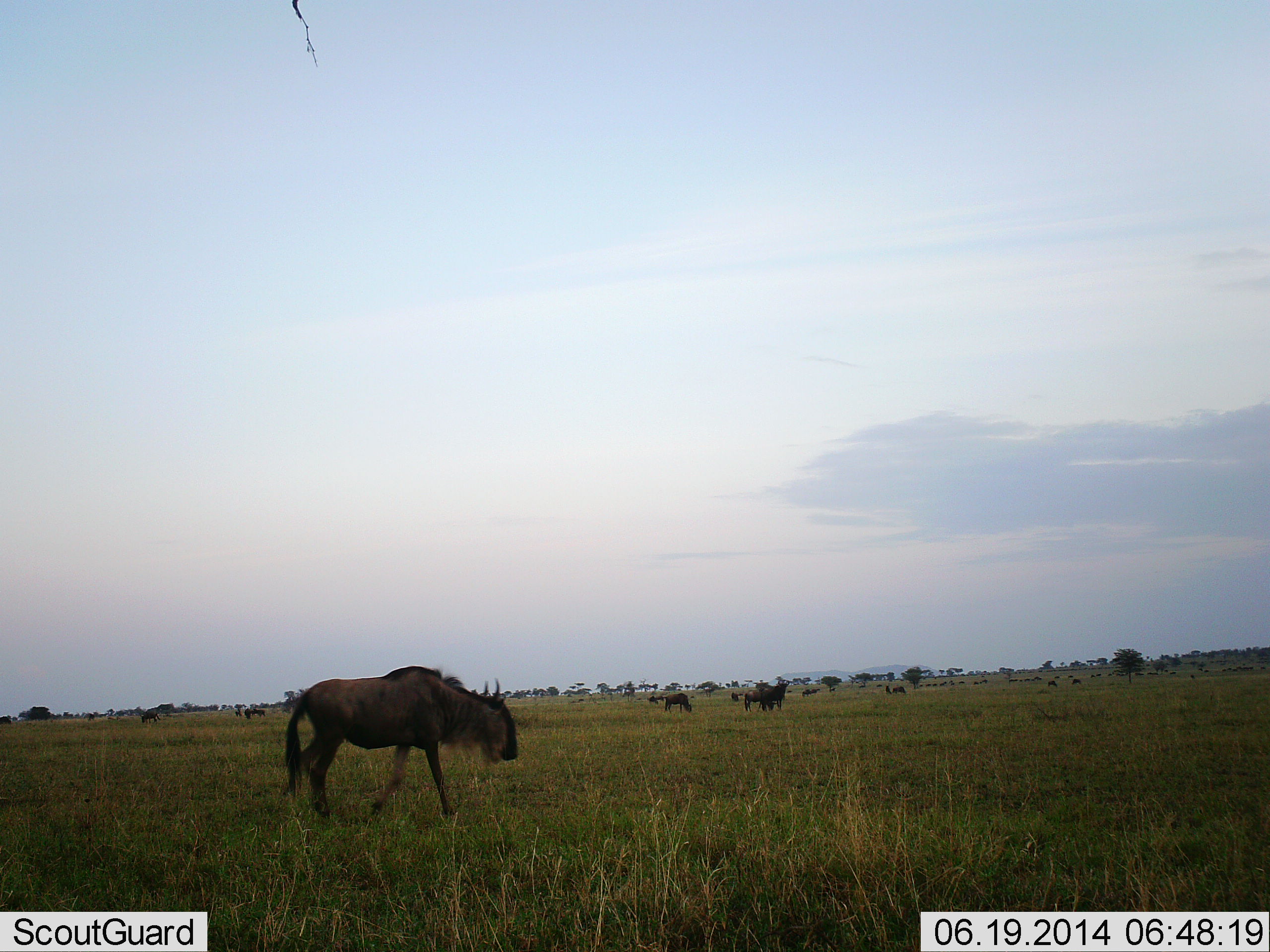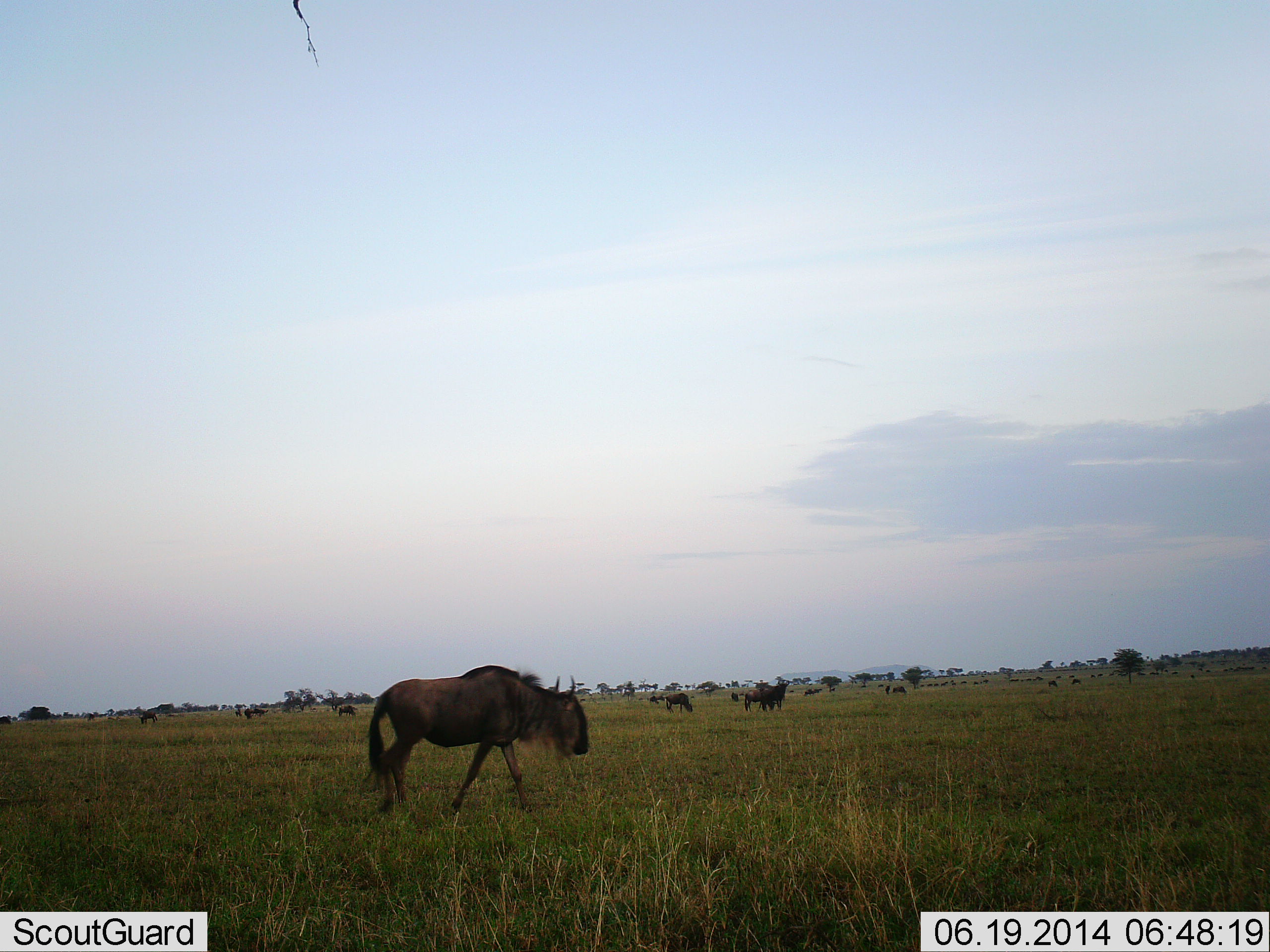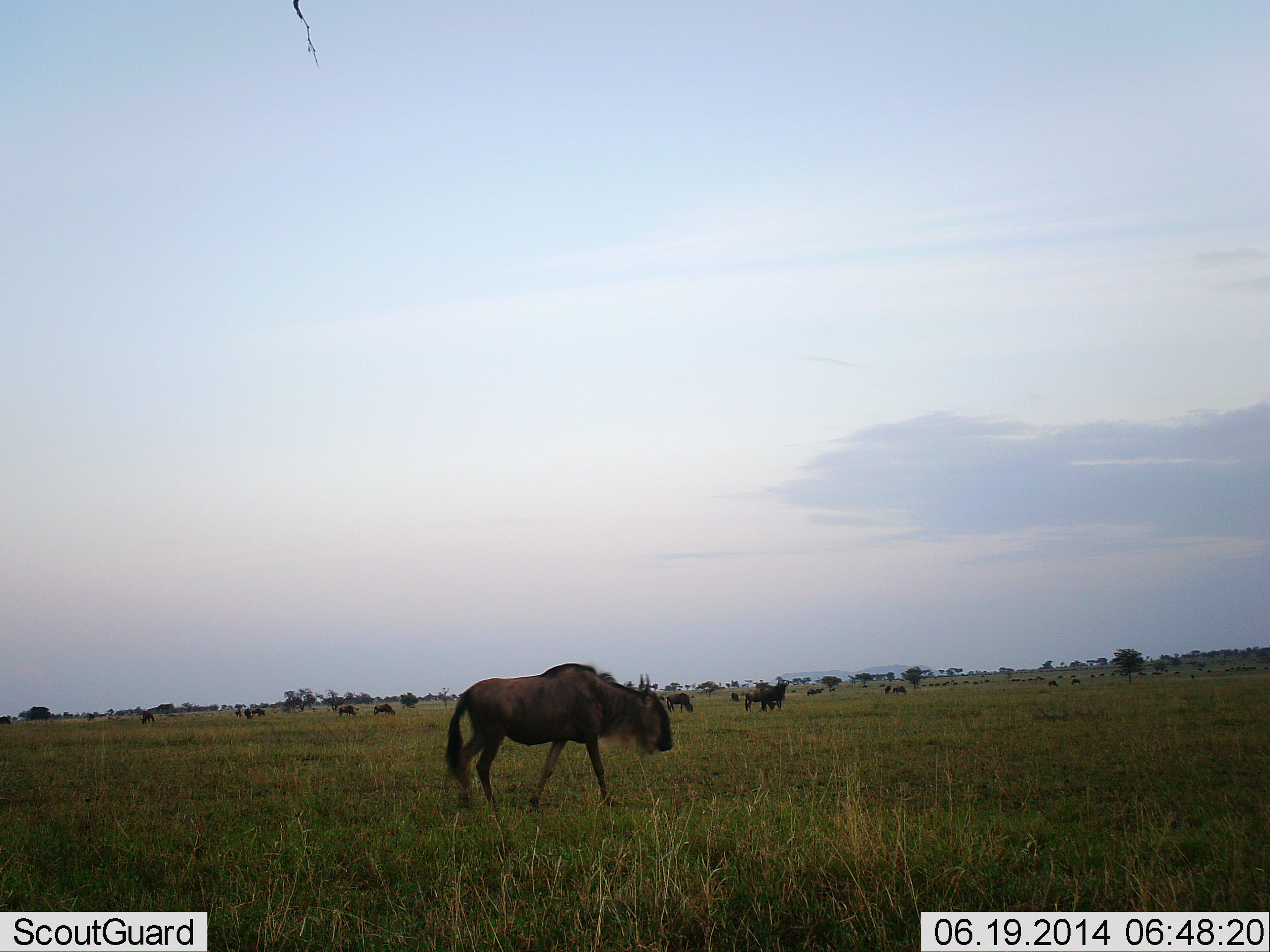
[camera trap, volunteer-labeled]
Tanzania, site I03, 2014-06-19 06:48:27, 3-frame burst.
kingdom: Animalia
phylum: Chordata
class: Mammalia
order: Artiodactyla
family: Bovidae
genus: Connochaetes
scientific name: Connochaetes taurinus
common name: blue wildebeest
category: wildebeest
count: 11-50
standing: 27%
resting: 0%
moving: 91%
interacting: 0%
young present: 0%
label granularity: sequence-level